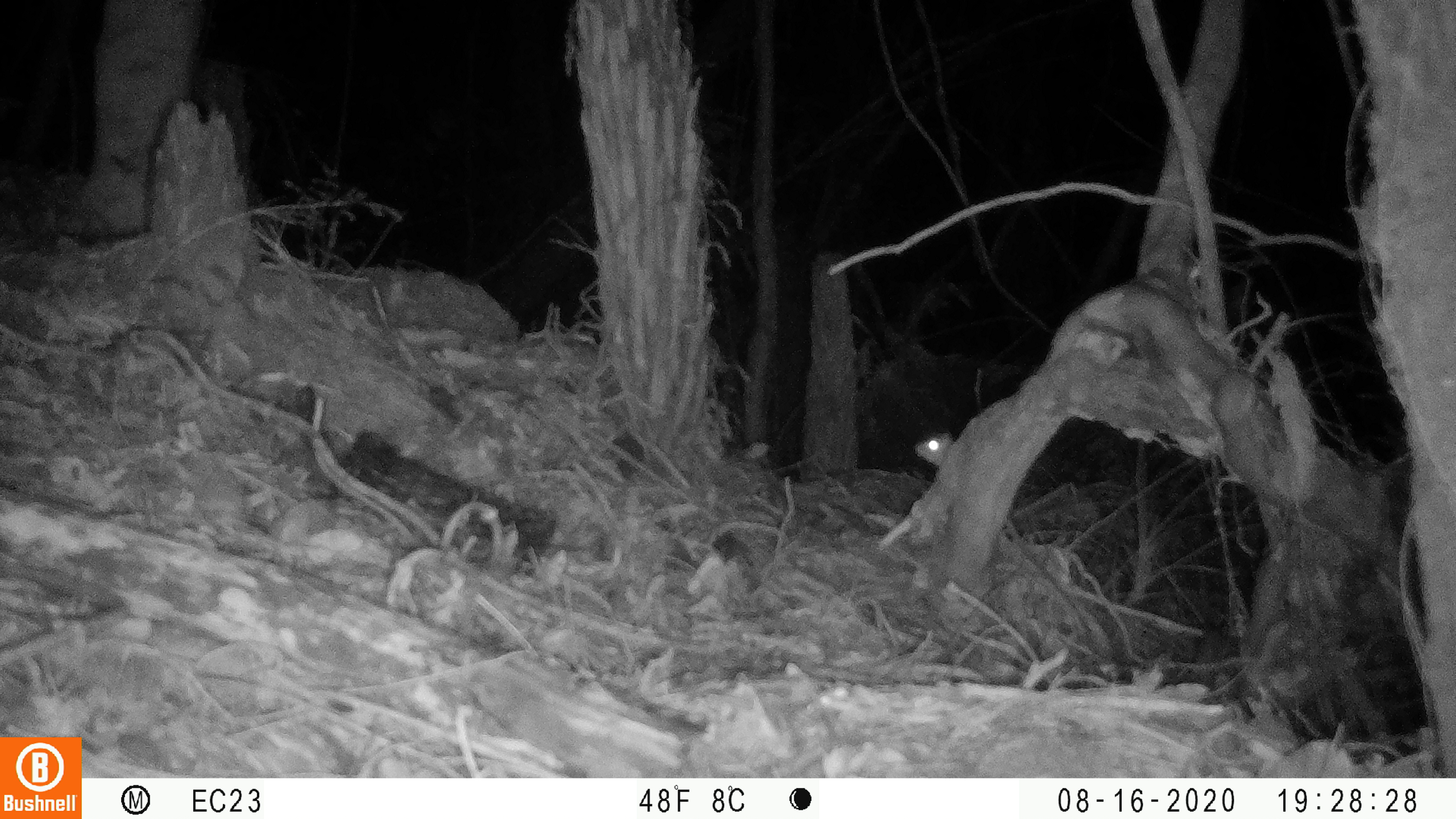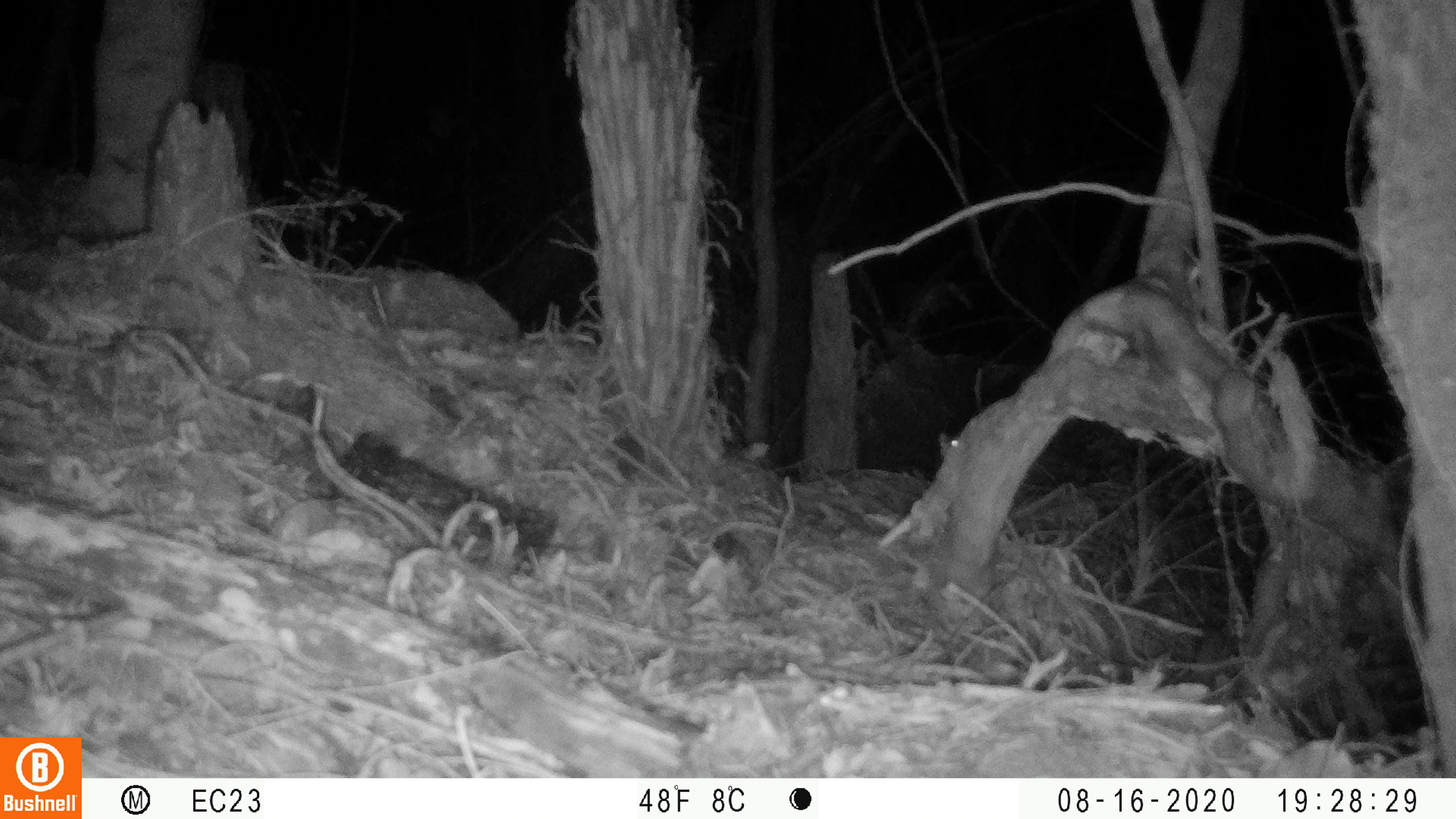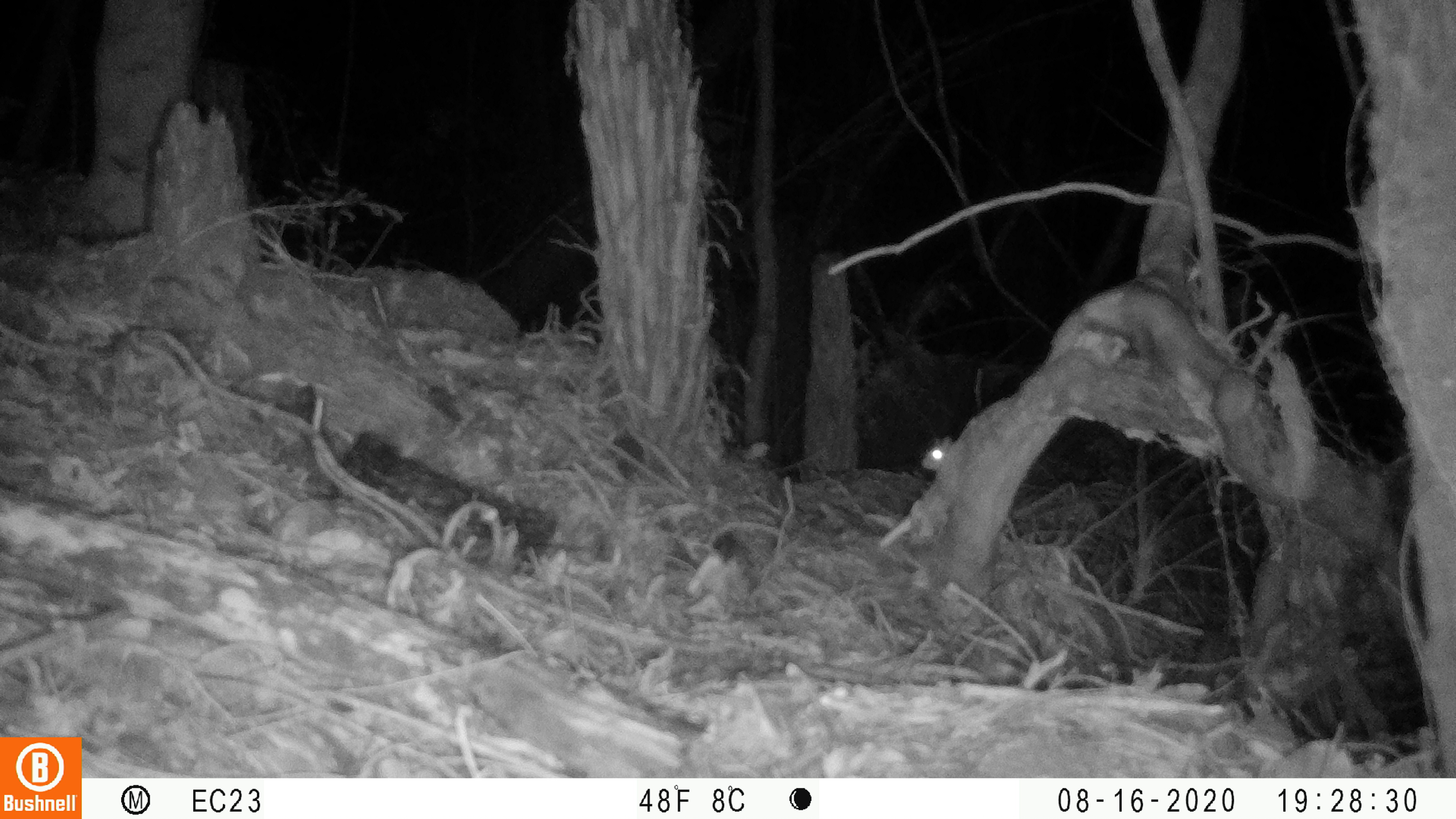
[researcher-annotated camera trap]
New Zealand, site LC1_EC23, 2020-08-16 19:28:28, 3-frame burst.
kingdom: Animalia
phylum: Chordata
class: Mammalia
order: Rodentia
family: Muridae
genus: Rattus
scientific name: Rattus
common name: rat